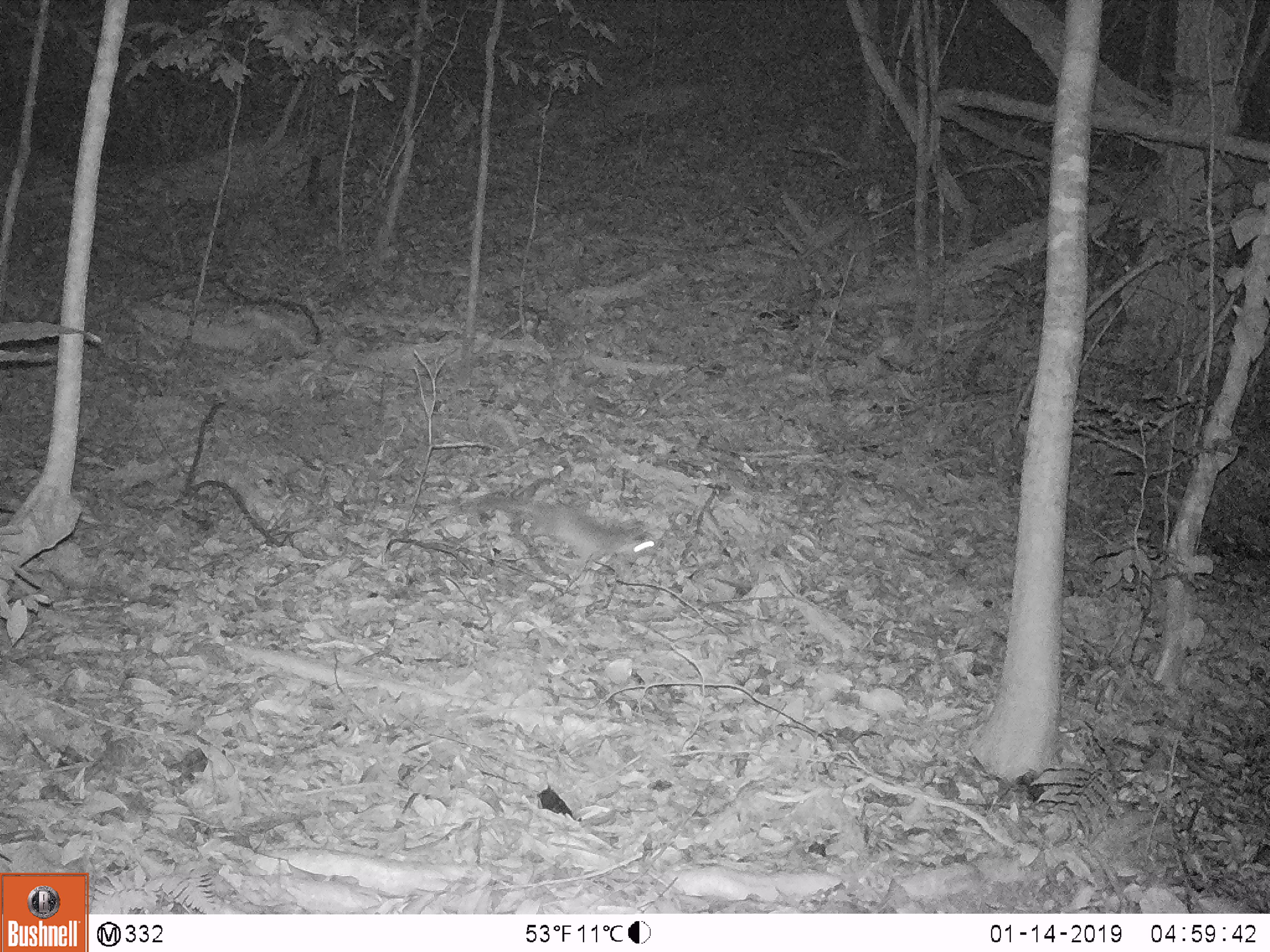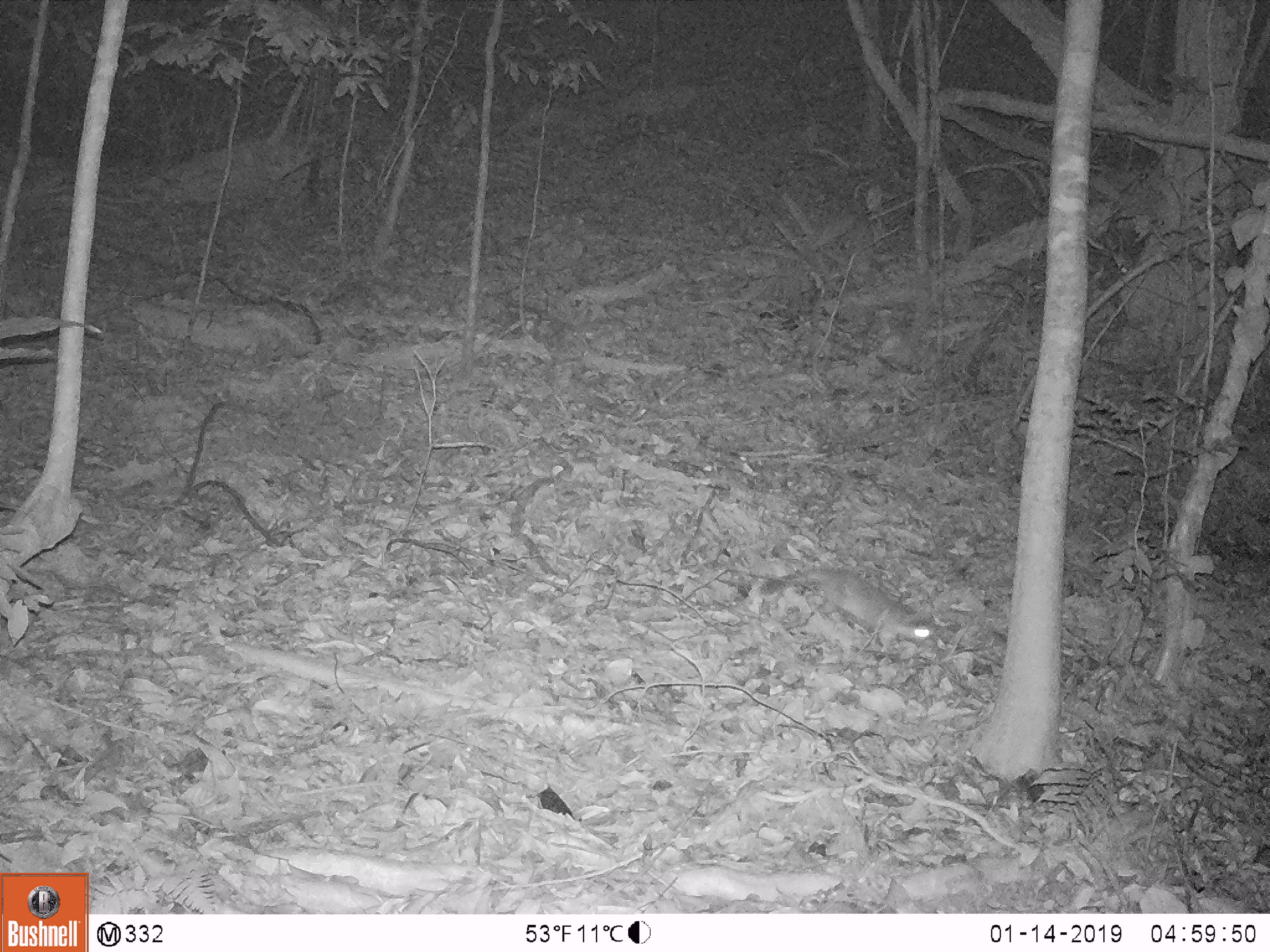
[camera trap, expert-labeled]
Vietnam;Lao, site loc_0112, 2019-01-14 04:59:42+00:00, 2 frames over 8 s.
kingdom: Animalia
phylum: Chordata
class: Mammalia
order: Rodentia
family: Muridae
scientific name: Muridae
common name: old-world mice and rats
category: unidentified murid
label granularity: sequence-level